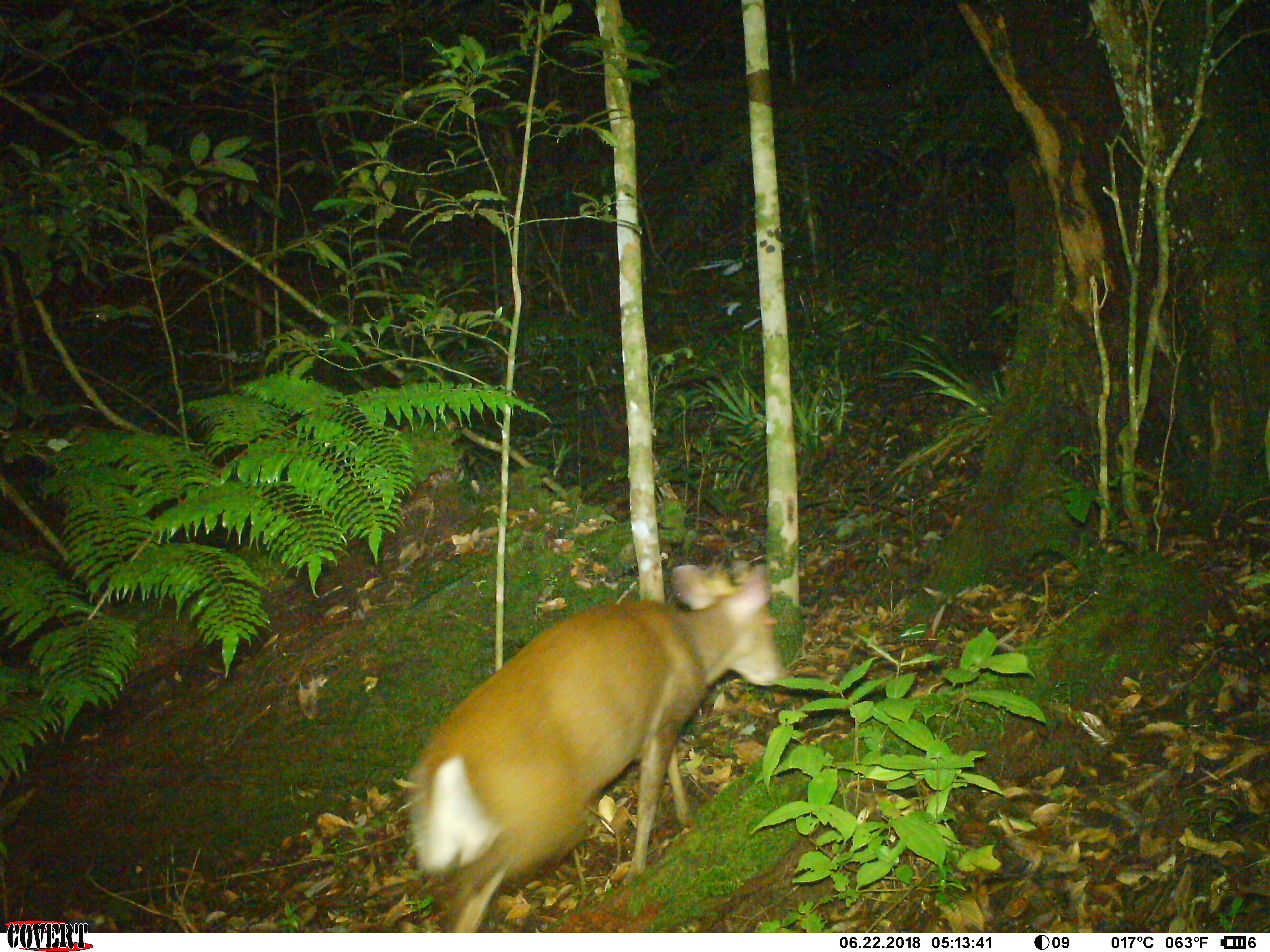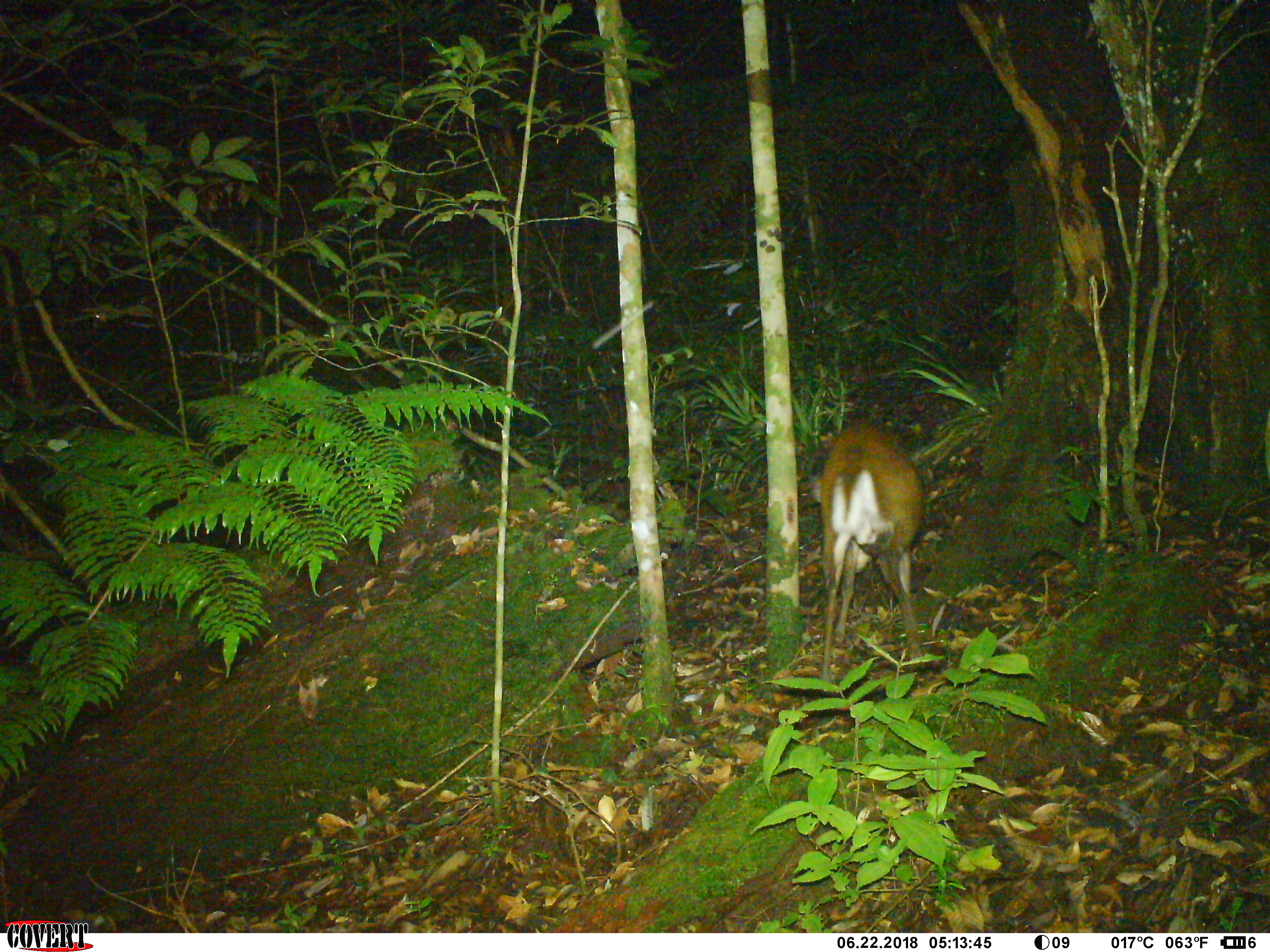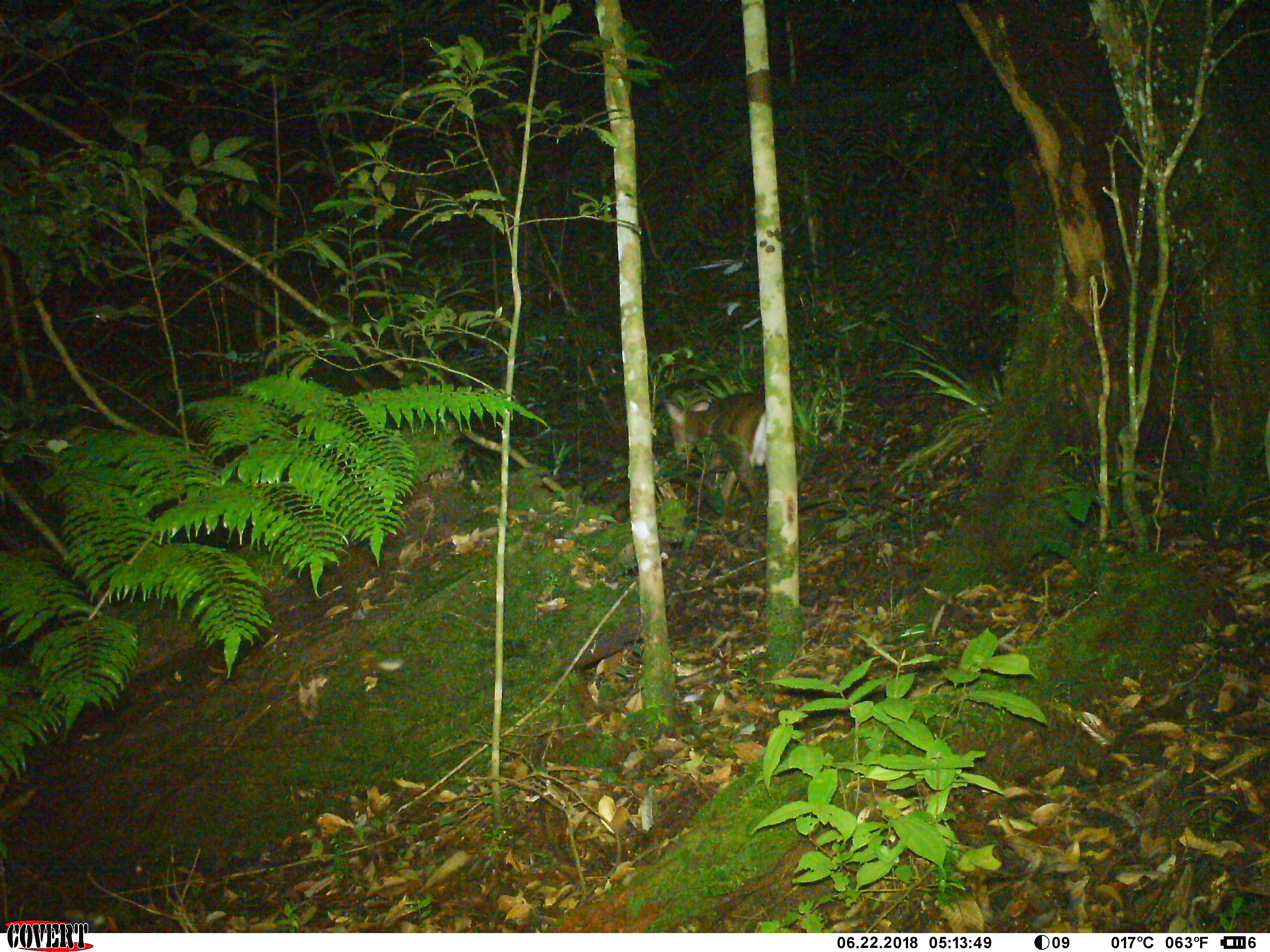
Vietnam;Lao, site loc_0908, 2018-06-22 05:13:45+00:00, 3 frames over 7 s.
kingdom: Animalia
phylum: Chordata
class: Mammalia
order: Artiodactyla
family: Cervidae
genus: Muntiacus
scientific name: Muntiacus rooseveltorum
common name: roosevelt's muntjac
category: roosevelts muntjac group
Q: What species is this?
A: Roosevelts muntjac group (roosevelt's muntjac) (Muntiacus rooseveltorum).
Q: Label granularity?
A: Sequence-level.